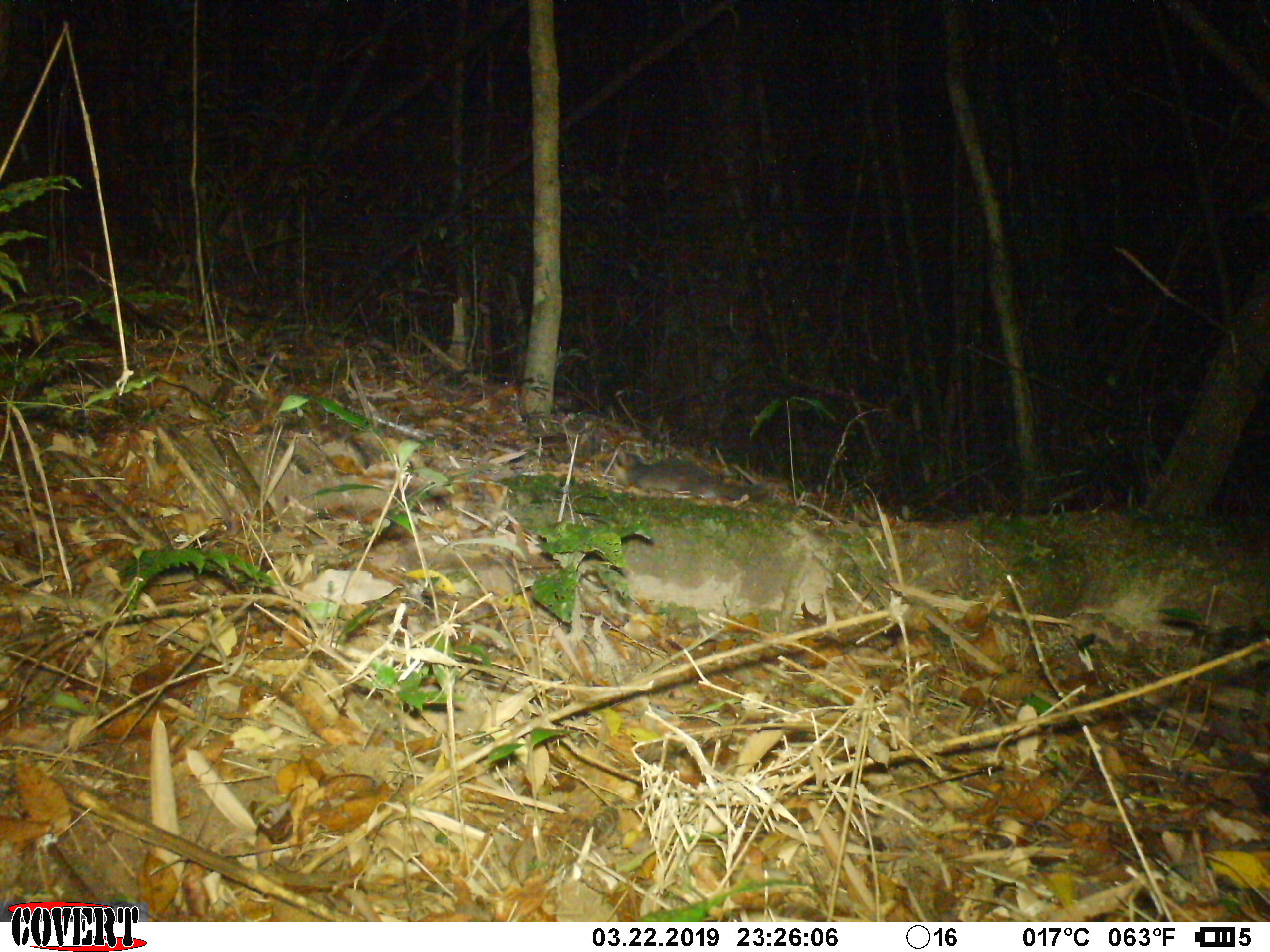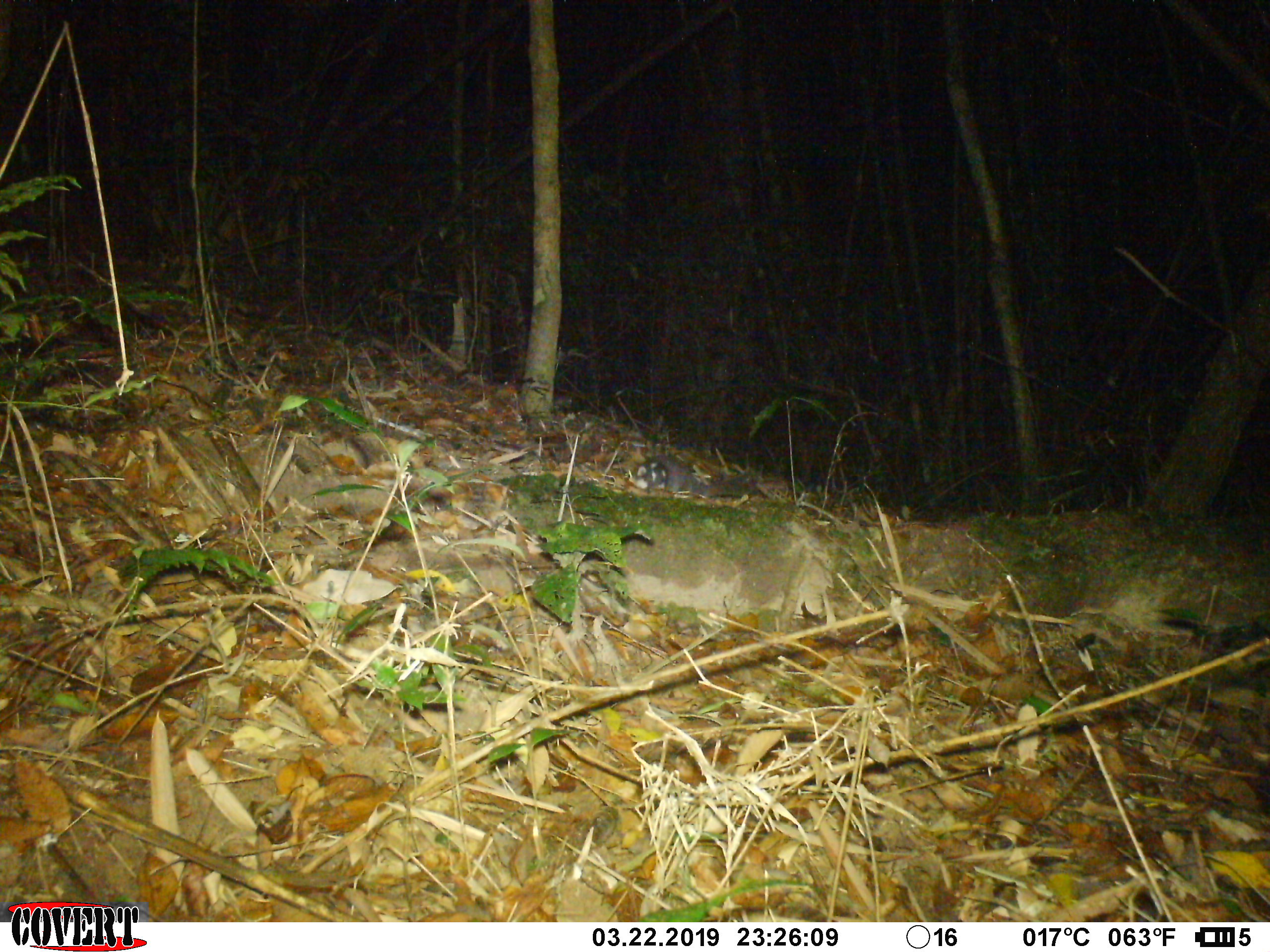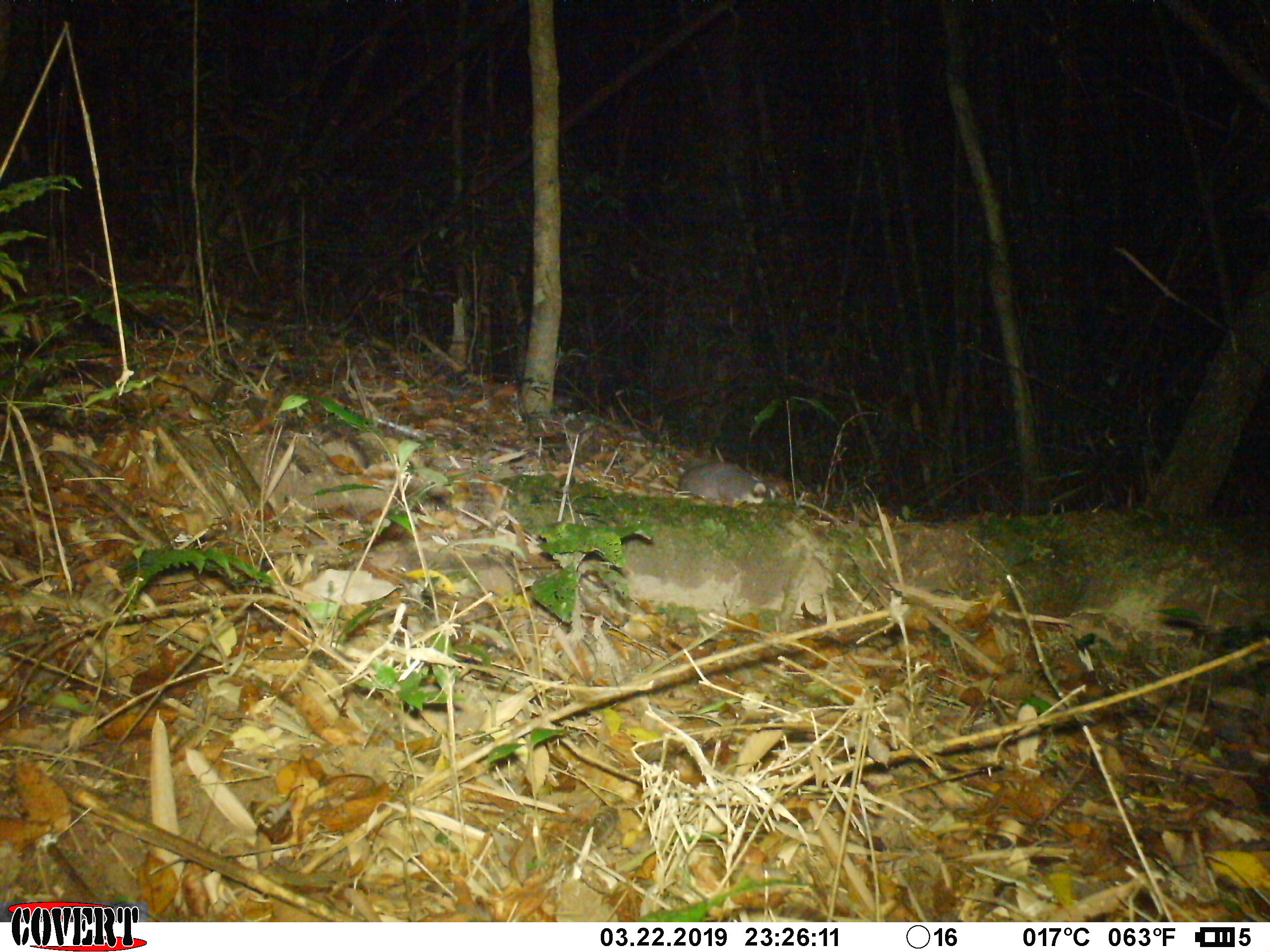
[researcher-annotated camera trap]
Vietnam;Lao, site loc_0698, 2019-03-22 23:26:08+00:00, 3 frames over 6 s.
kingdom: Animalia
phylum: Chordata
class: Mammalia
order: Carnivora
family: Mustelidae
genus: Melogale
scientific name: Melogale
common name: ferret badger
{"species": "ferret badger (Melogale)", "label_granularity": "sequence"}